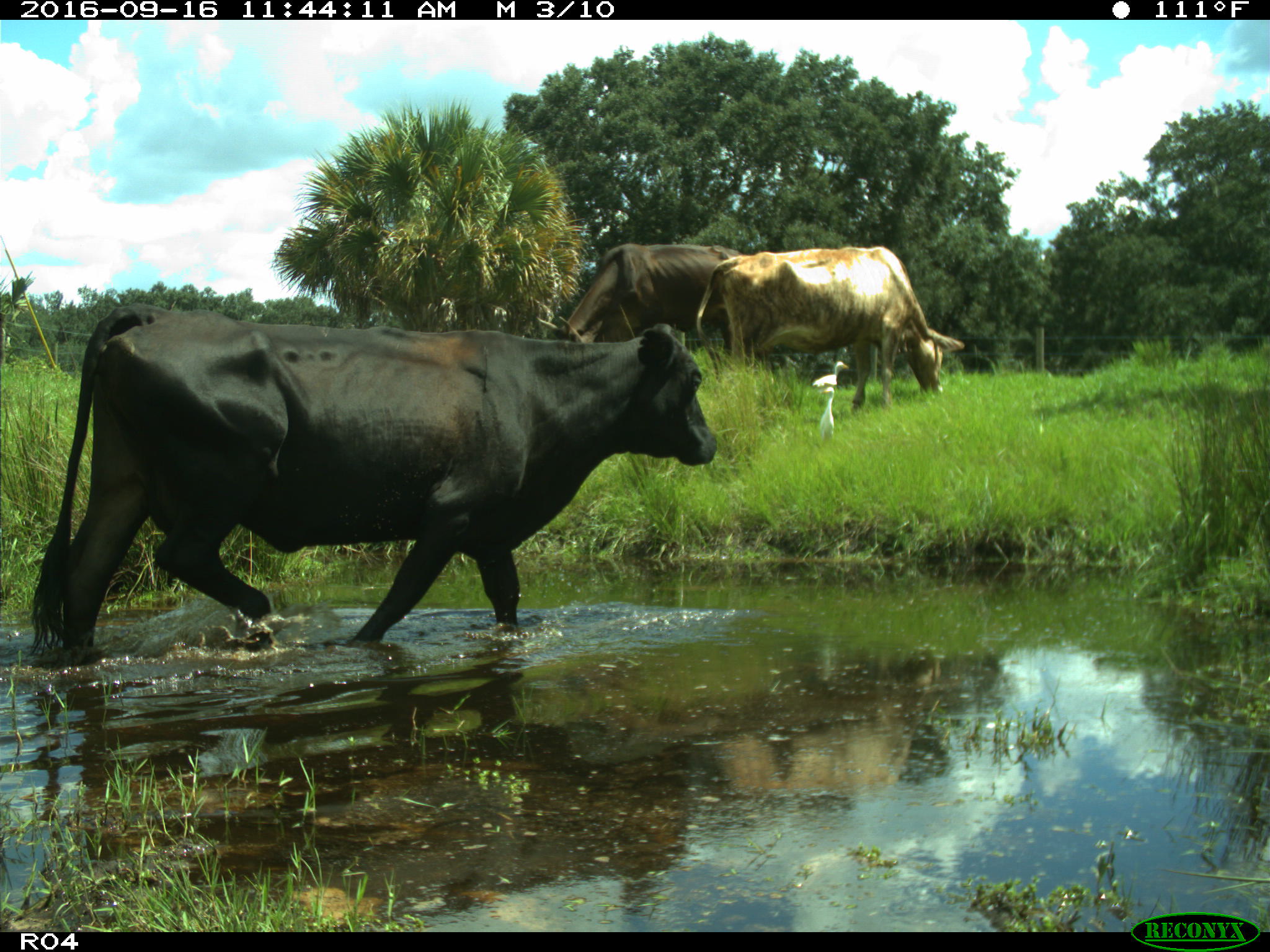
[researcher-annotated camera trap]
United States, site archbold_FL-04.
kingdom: Animalia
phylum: Chordata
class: Mammalia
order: Artiodactyla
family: Bovidae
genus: Bos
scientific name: Bos taurus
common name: domestic cow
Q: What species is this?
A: Bos taurus (domestic cow).